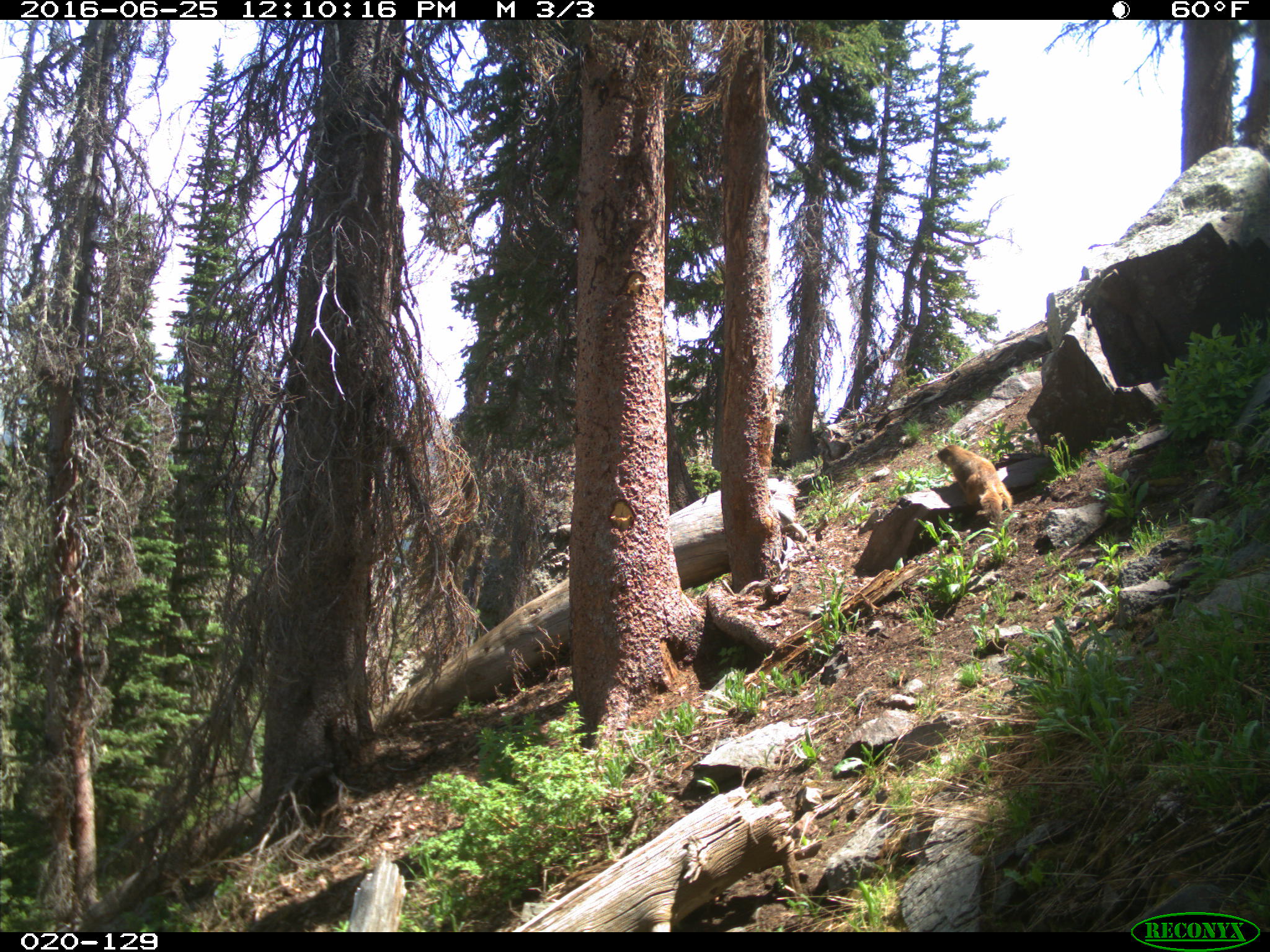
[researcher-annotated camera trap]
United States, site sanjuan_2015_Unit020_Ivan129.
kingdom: Animalia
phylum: Chordata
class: Mammalia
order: Rodentia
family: Sciuridae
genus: Marmota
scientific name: Marmota flaviventris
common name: yellow-bellied marmot